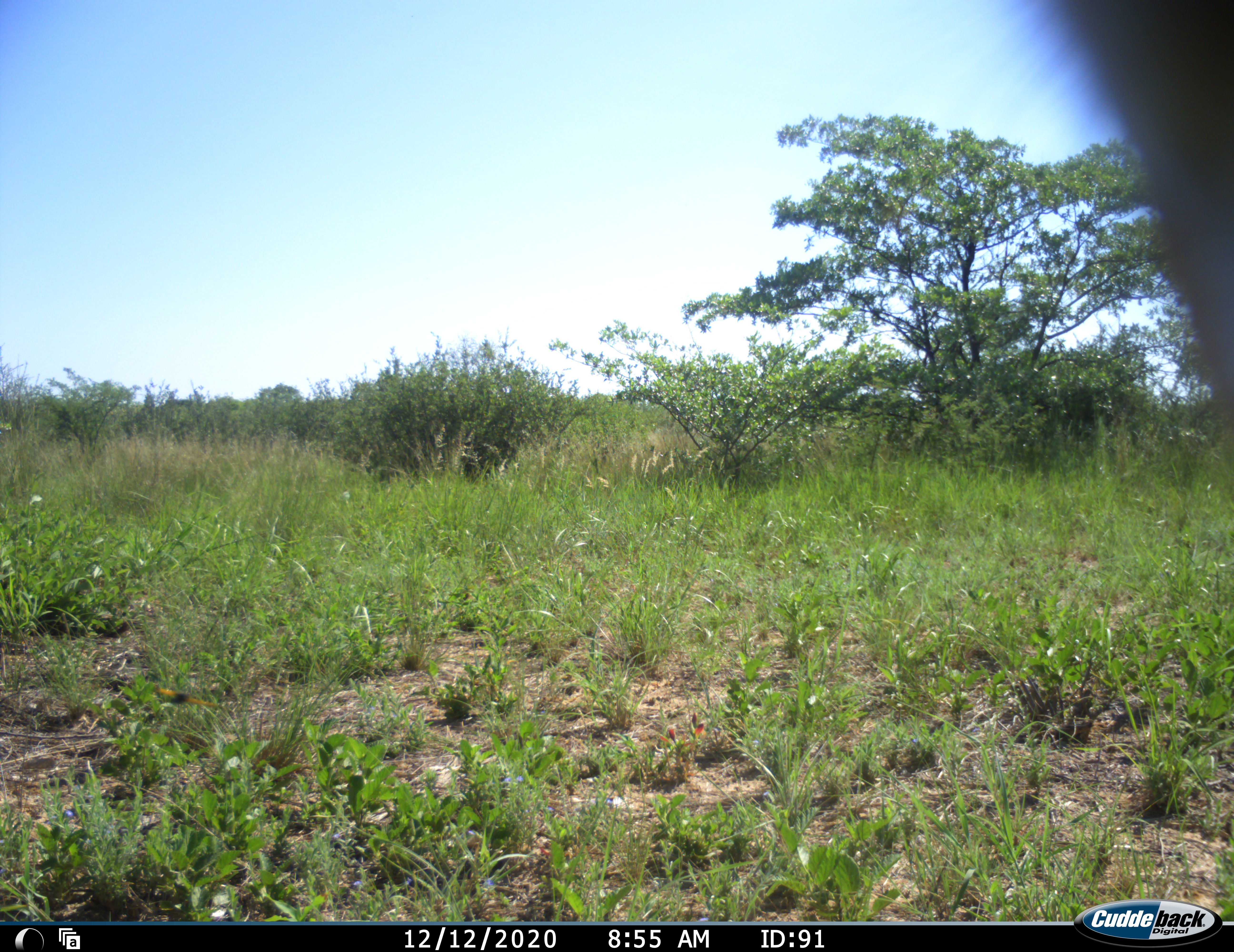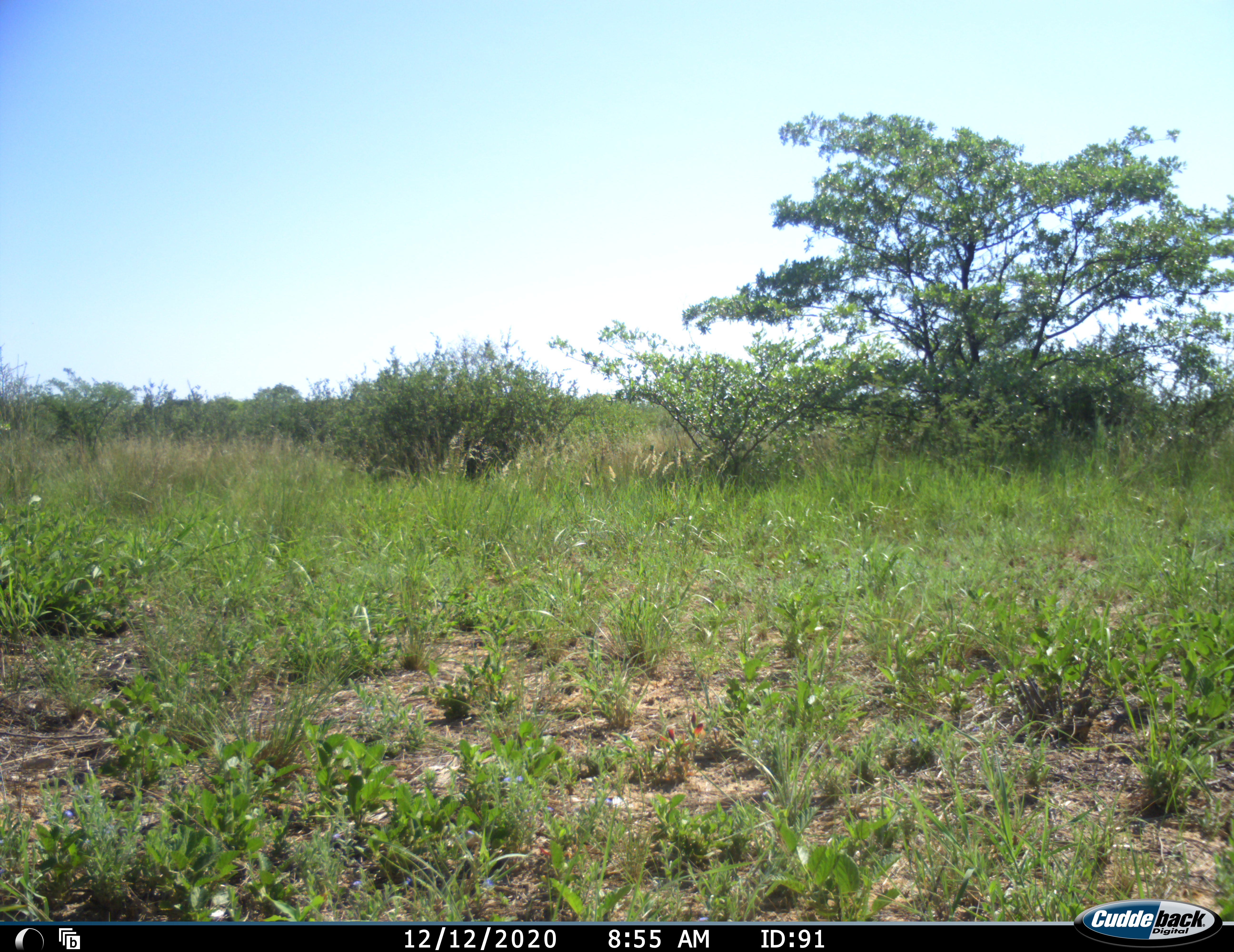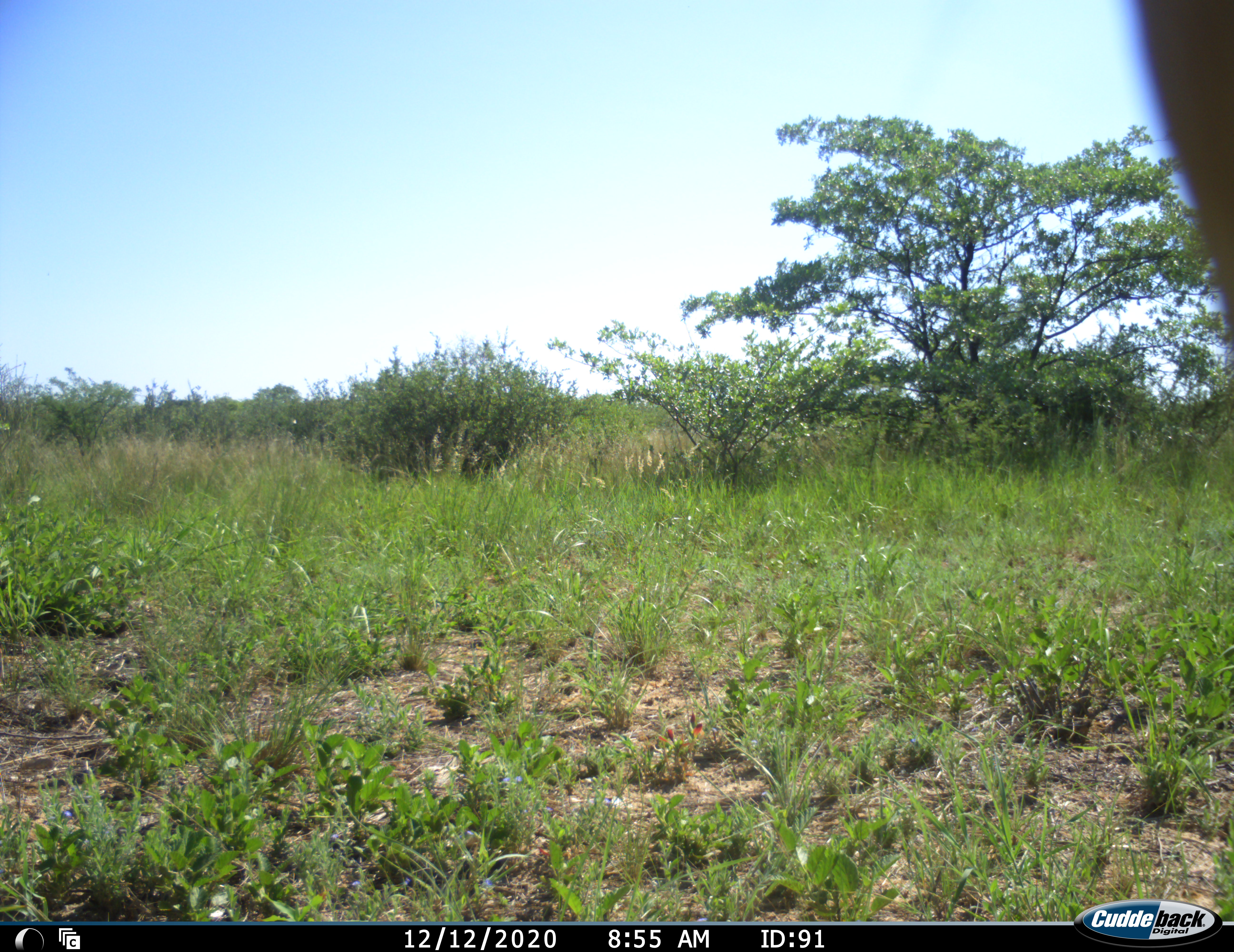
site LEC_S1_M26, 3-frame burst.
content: unidentified animal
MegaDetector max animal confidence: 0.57